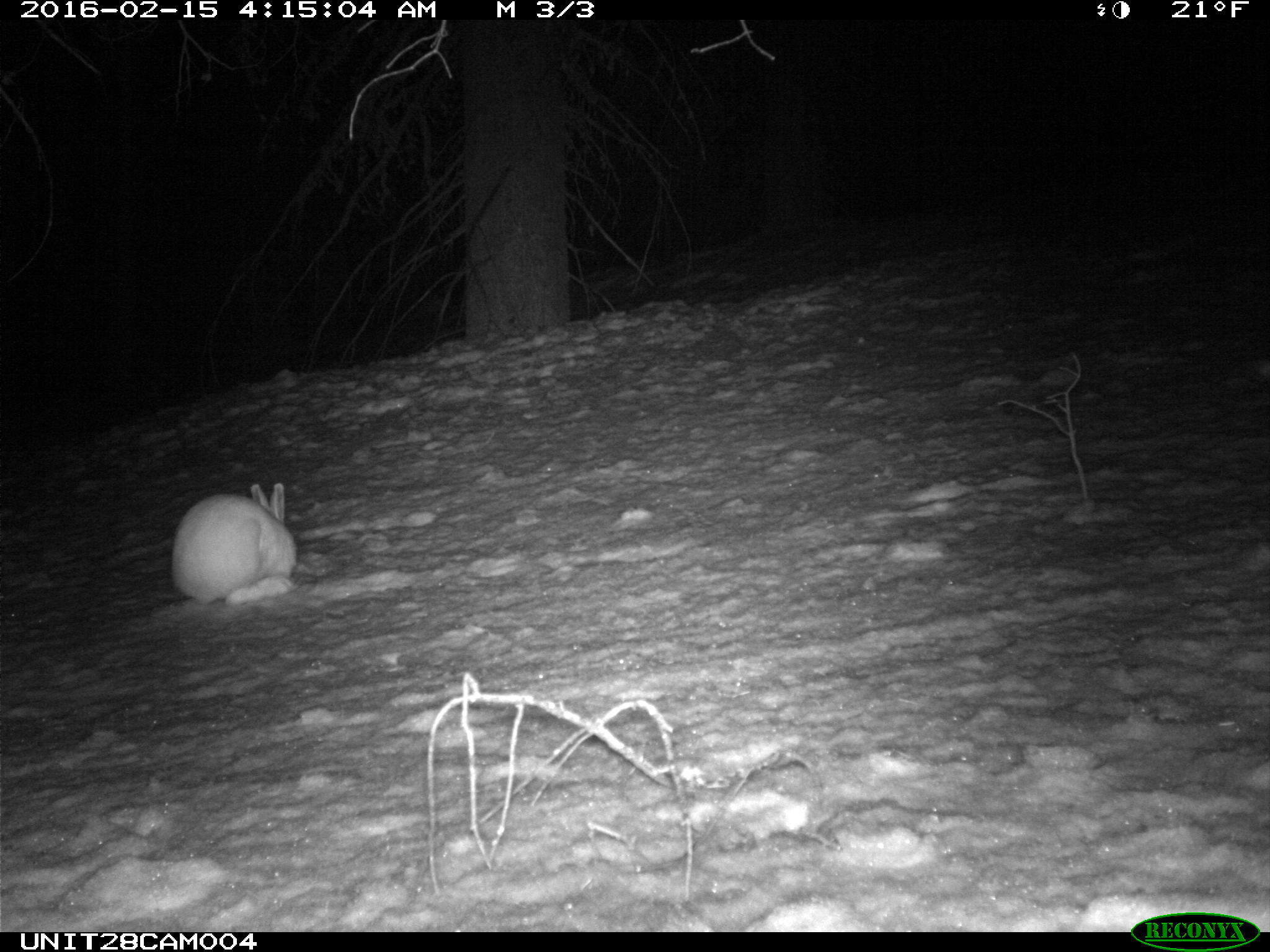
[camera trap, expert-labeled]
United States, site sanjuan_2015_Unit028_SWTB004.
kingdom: Animalia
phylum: Chordata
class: Mammalia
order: Lagomorpha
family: Leporidae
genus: Lepus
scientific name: Lepus americanus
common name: snowshoe hare